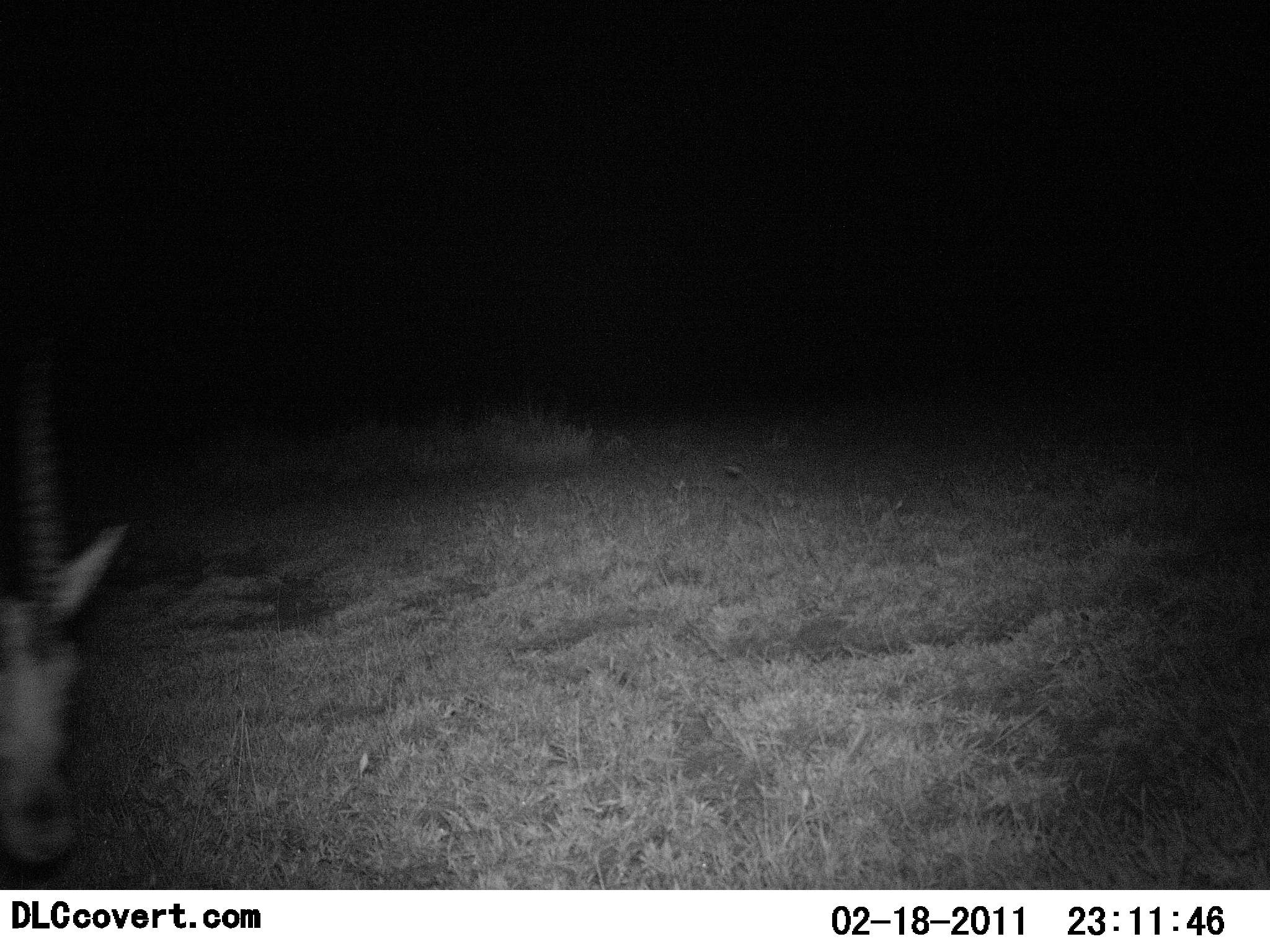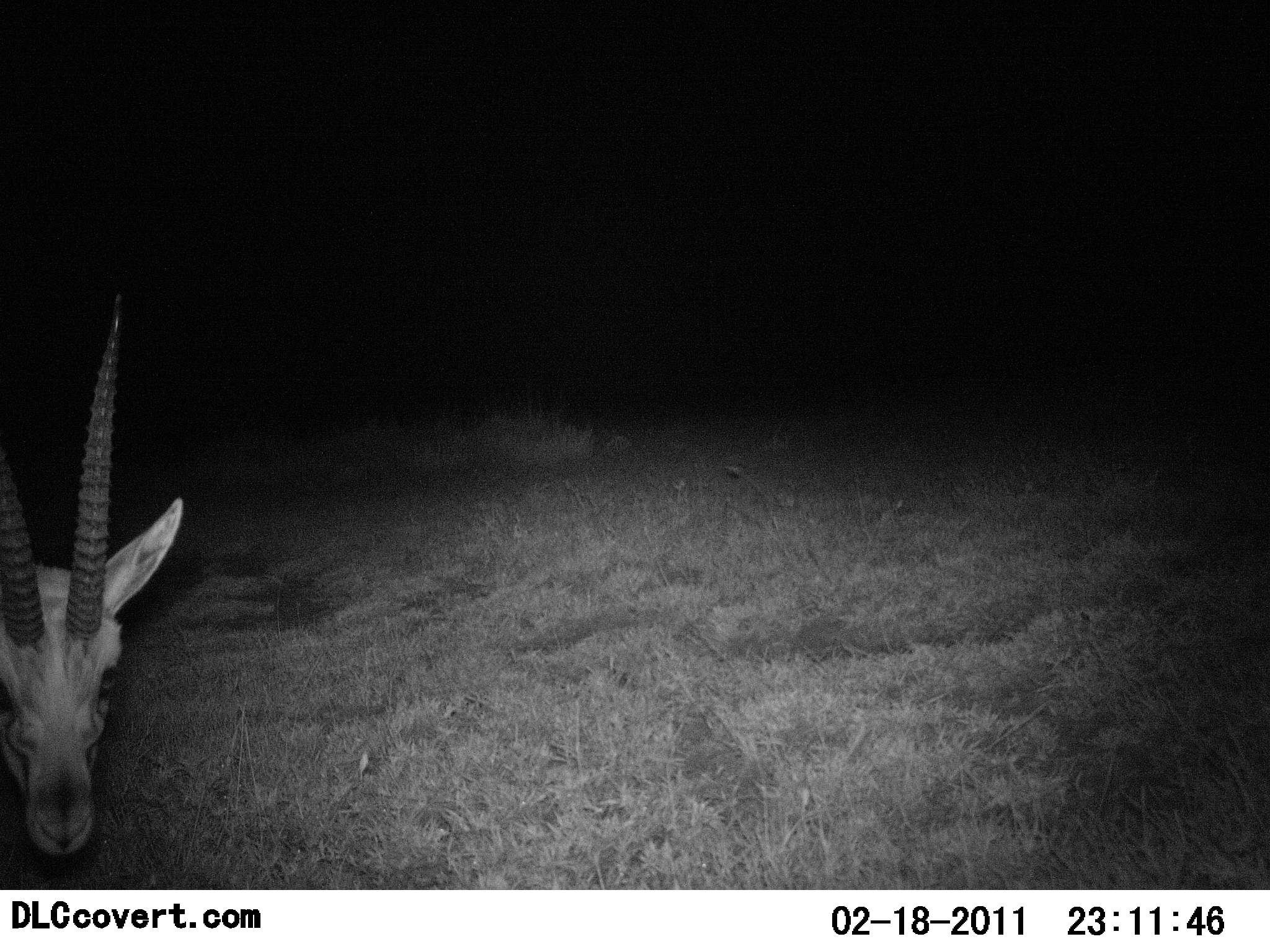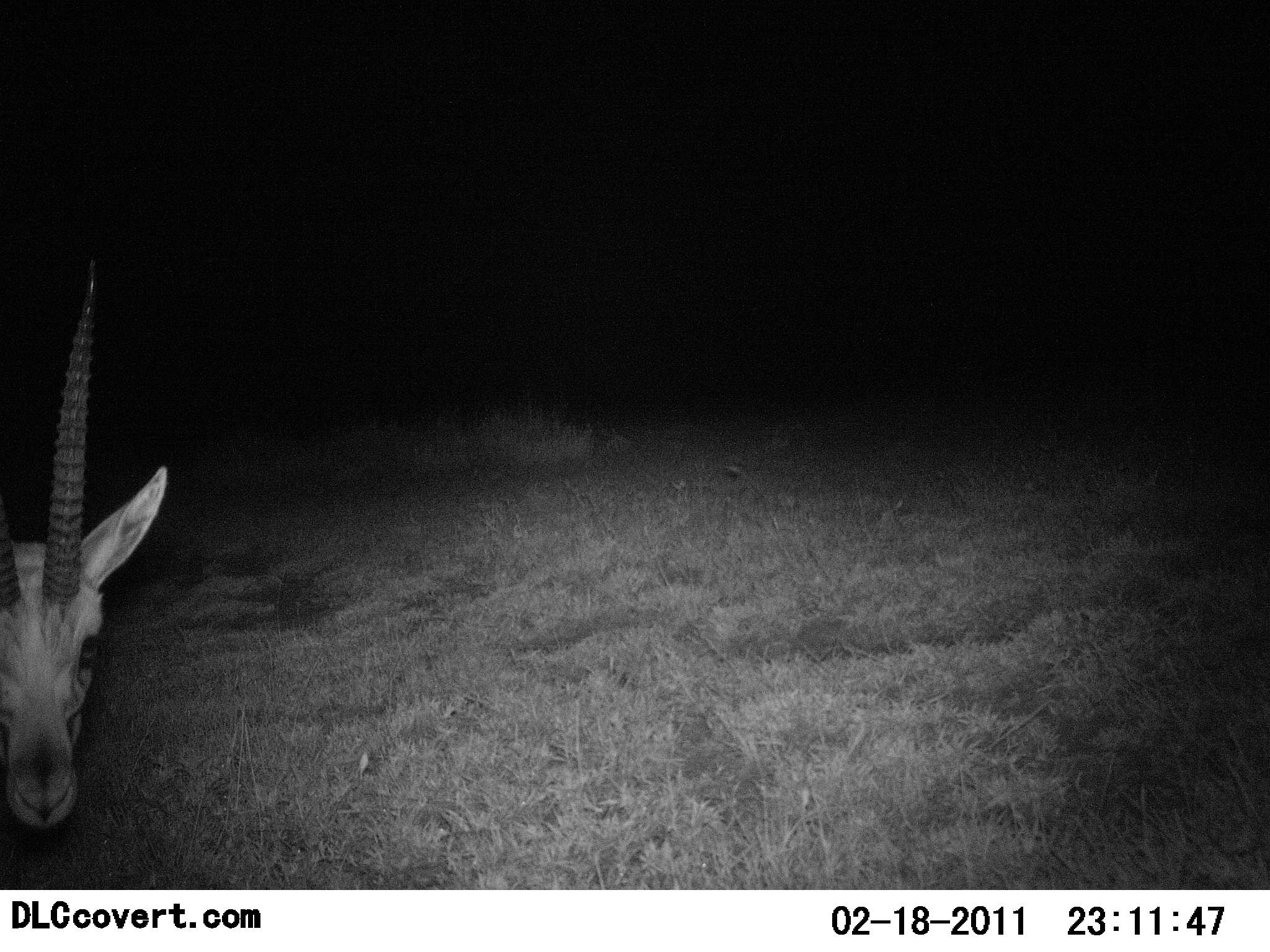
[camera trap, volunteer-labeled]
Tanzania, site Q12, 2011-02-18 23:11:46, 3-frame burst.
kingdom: Animalia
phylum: Chordata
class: Mammalia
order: Artiodactyla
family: Bovidae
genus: Eudorcas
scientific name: Eudorcas thomsonii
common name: thomson's gazelle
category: gazellethomsons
Gazellethomsons (thomson's gazelle) (Eudorcas thomsonii), count 1. Behavior (volunteer vote fractions): standing 100%, resting 0%, moving 0%, interacting 0%. Young present (vote fraction): 0%. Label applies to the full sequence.